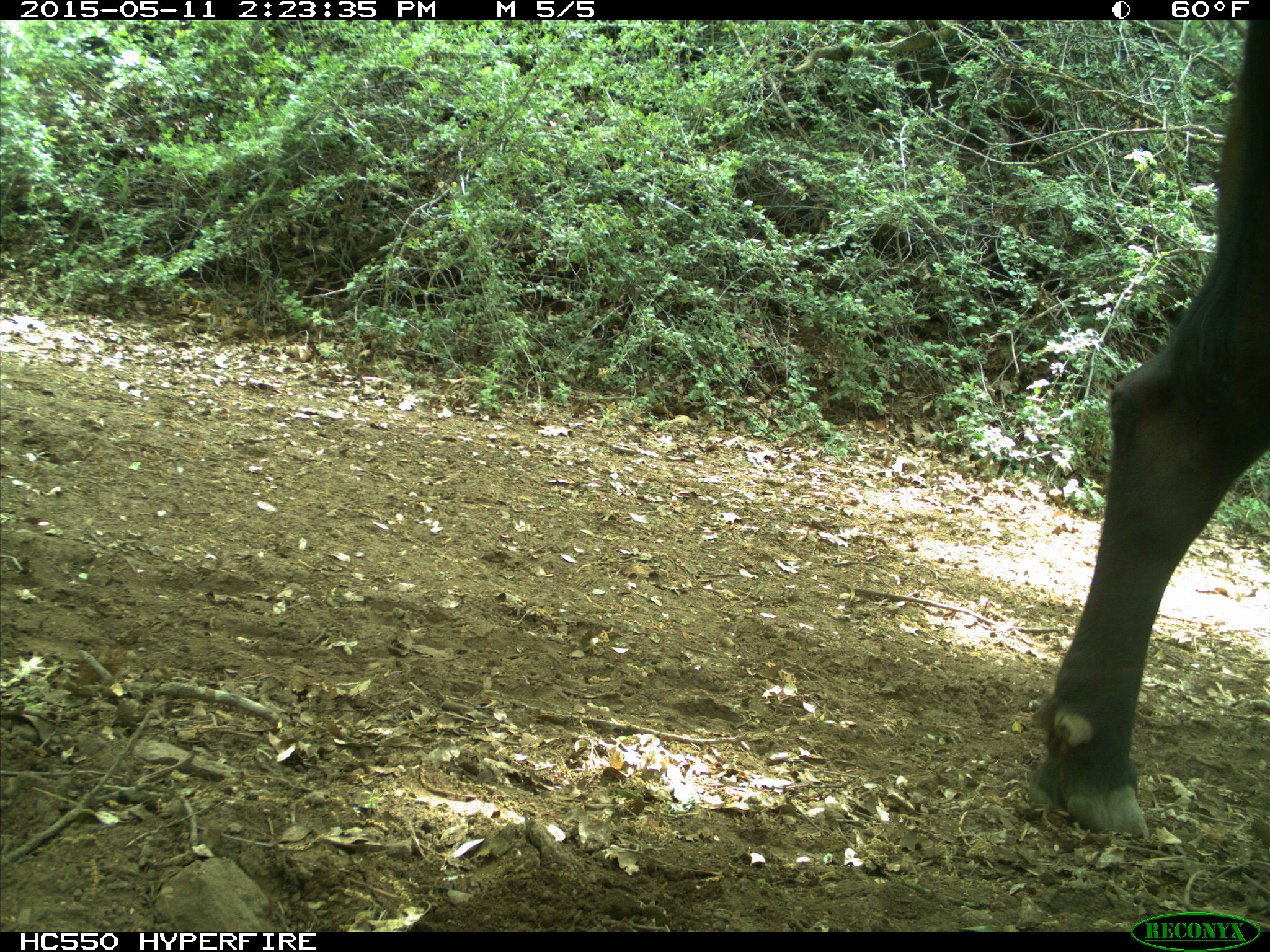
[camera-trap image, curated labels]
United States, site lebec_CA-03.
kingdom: Animalia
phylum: Chordata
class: Mammalia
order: Artiodactyla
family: Bovidae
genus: Bos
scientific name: Bos taurus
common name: domestic cow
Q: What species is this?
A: Bos taurus (domestic cow).